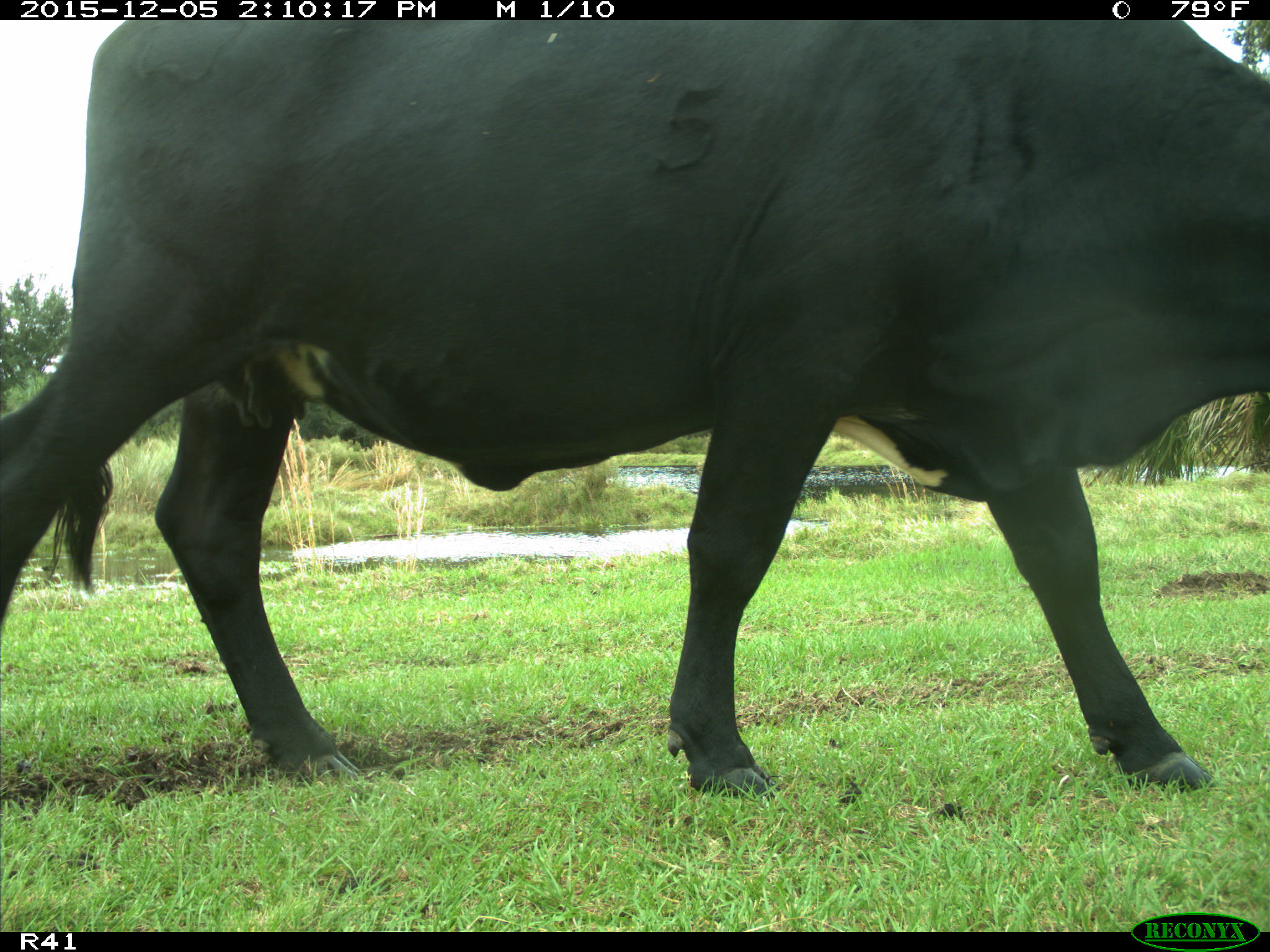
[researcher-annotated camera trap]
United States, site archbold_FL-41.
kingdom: Animalia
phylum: Chordata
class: Mammalia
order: Artiodactyla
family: Bovidae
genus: Bos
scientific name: Bos taurus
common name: domestic cow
Bos taurus (domestic cow).